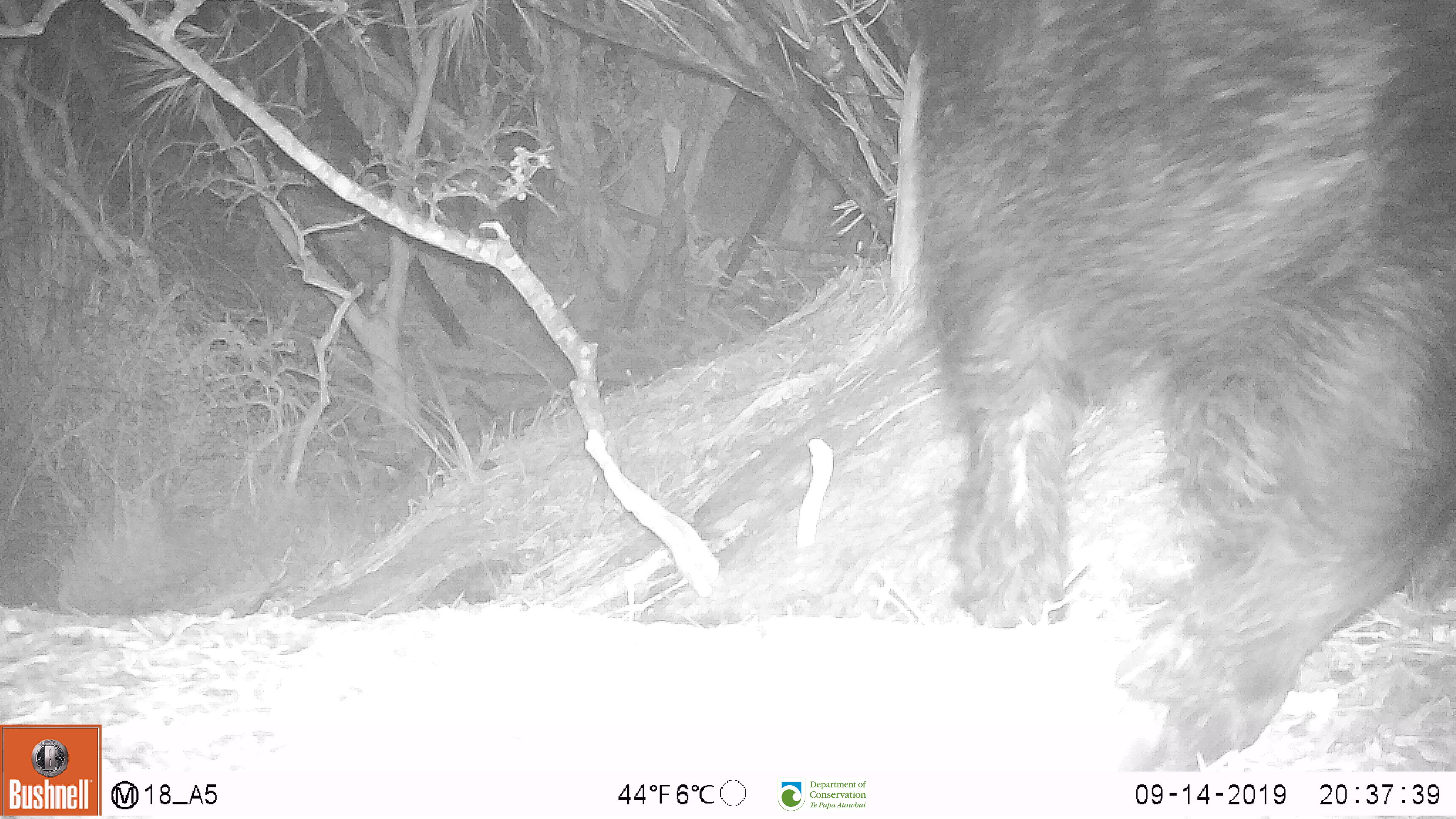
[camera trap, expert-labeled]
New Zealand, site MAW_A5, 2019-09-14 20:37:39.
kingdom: Animalia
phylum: Chordata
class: Mammalia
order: Artiodactyla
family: Suidae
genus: Sus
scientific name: Sus scrofa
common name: pig